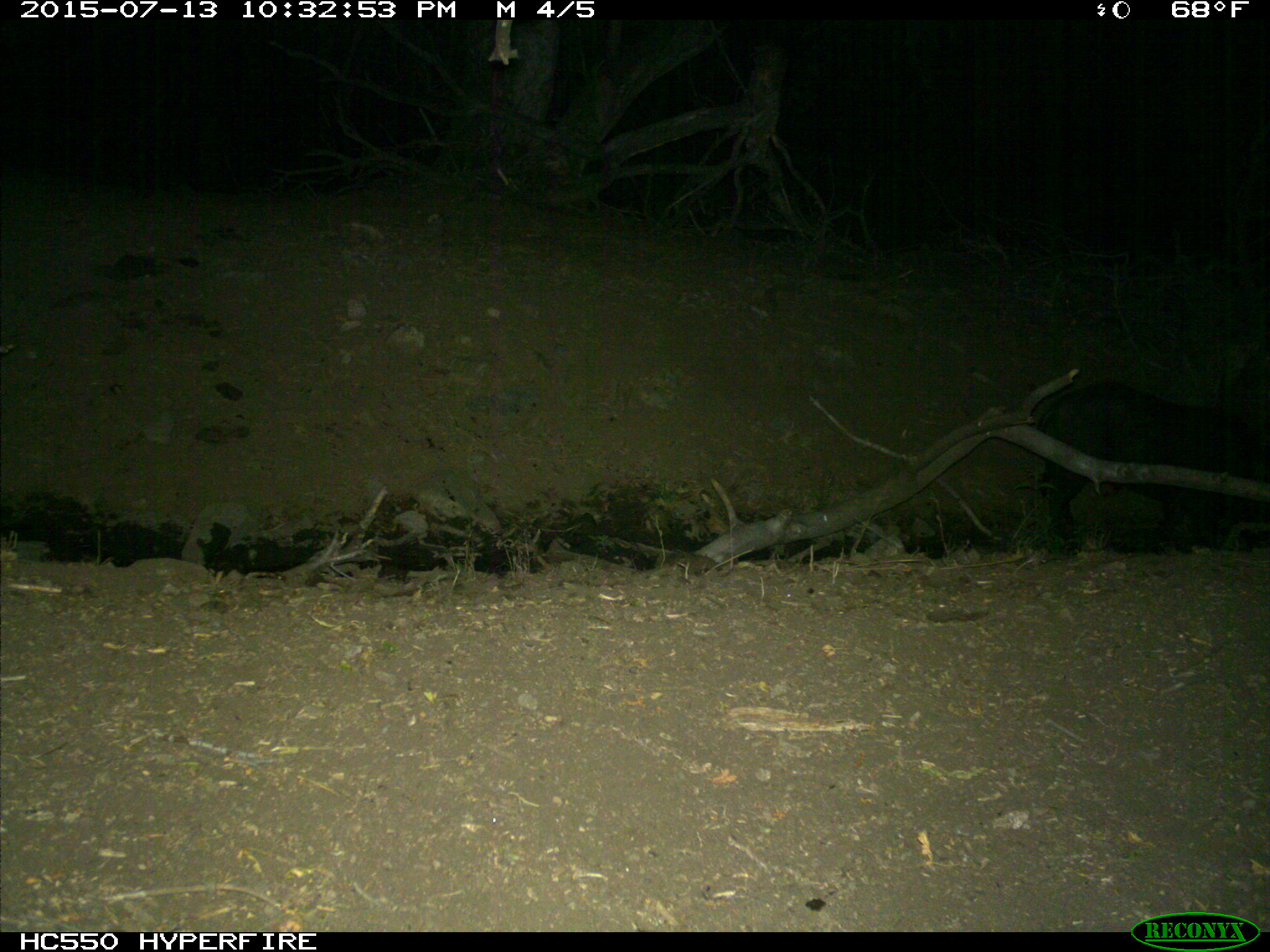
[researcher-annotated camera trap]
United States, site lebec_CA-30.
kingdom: Animalia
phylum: Chordata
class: Mammalia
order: Artiodactyla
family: Suidae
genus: Sus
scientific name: Sus scrofa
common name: wild boar